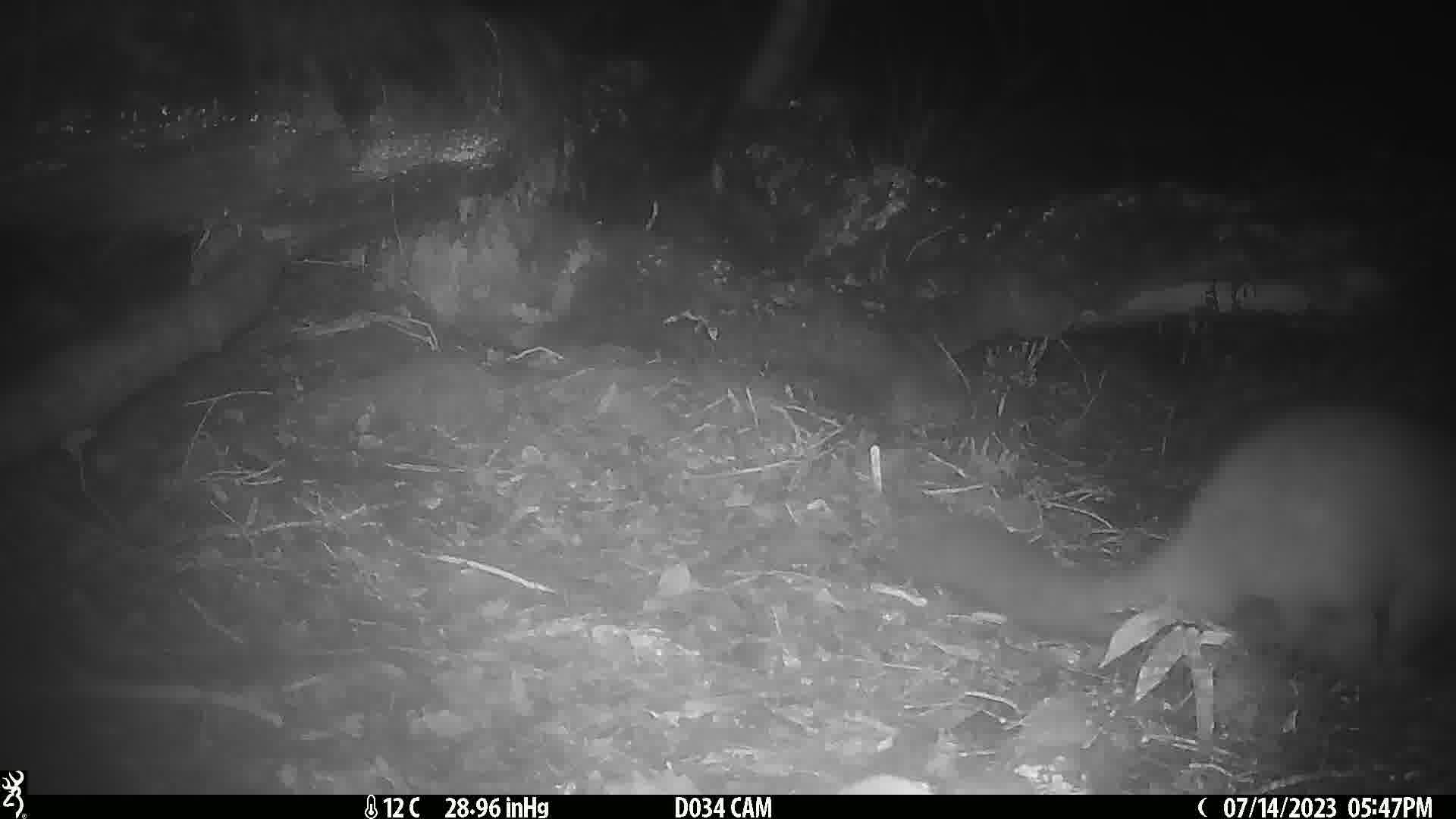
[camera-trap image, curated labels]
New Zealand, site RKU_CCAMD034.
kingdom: Animalia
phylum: Chordata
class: Mammalia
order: Diprotodontia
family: Phalangeridae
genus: Trichosurus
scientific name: Trichosurus vulpecula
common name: common brushtail possum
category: possum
Possum (common brushtail possum) (Trichosurus vulpecula).